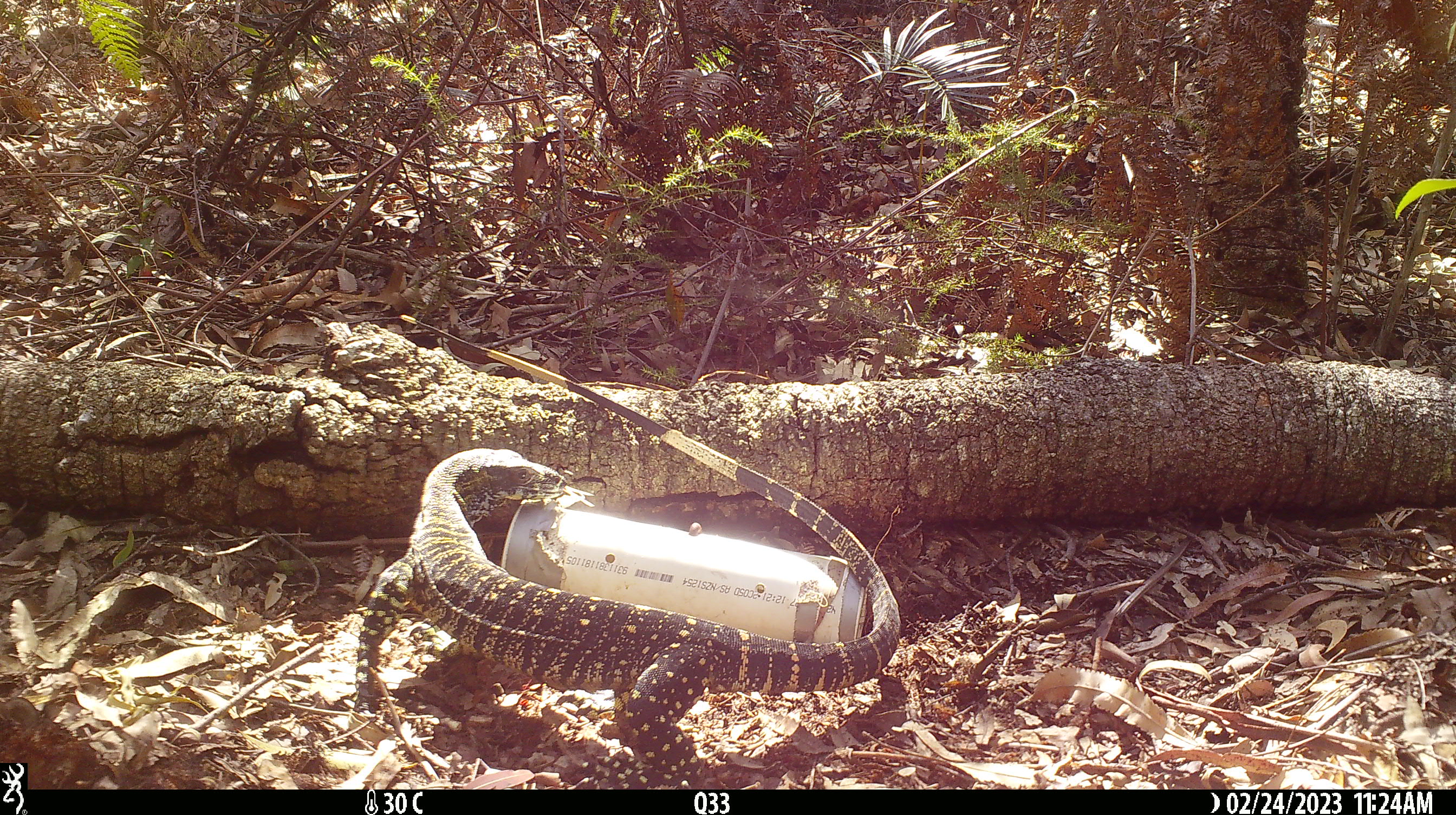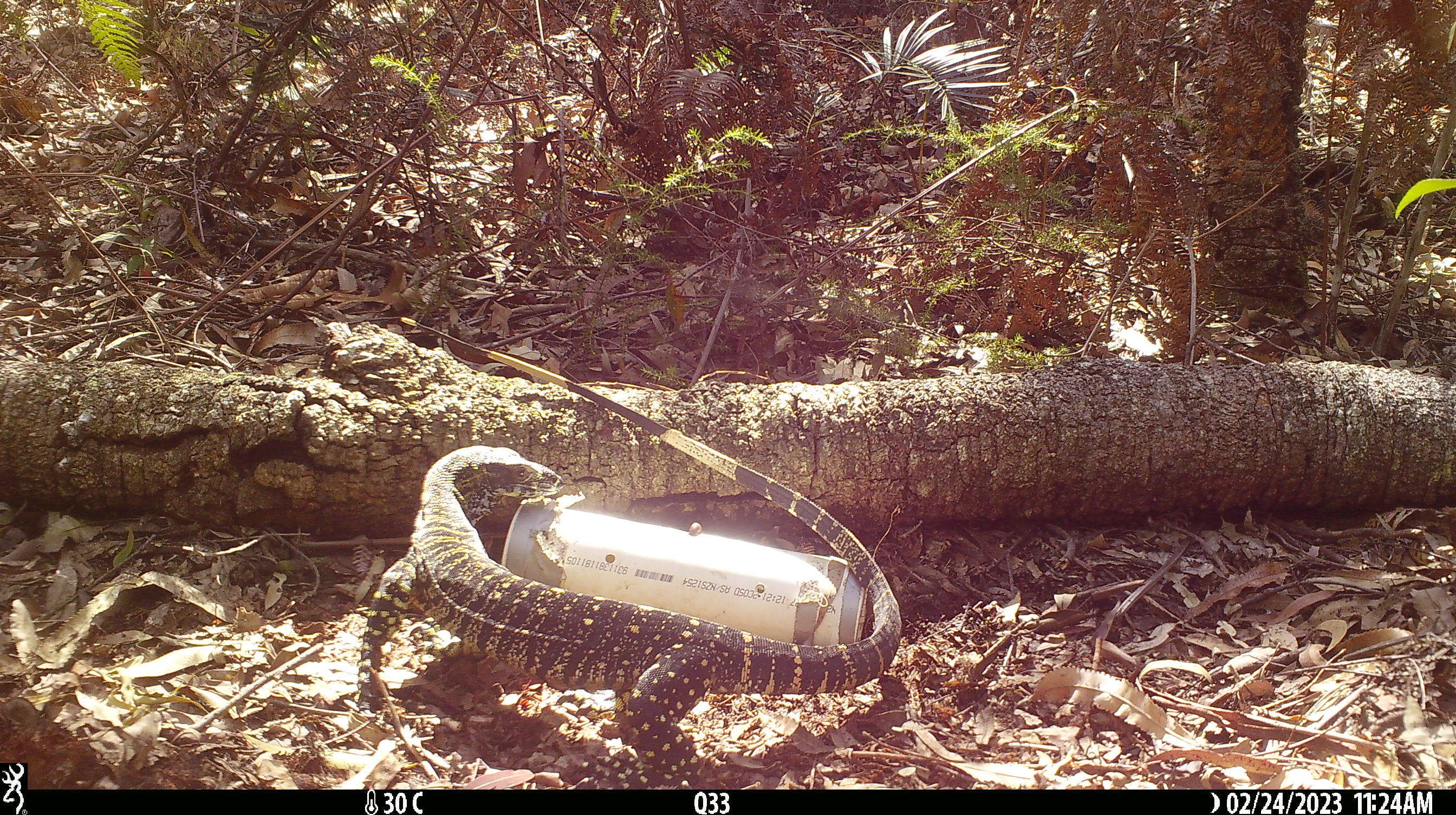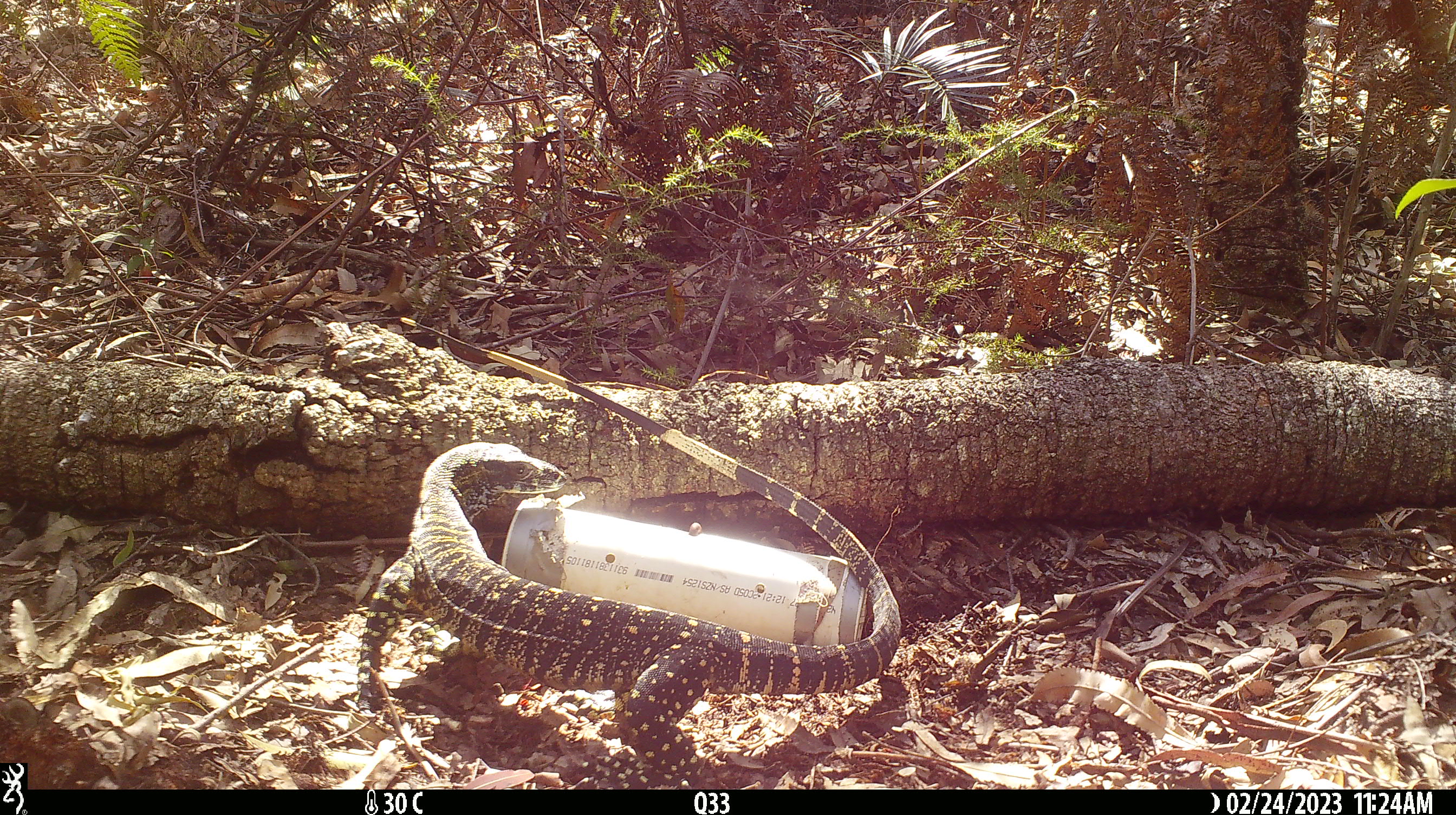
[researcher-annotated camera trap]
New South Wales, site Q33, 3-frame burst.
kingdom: Animalia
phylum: Chordata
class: Reptilia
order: Squamata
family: Varanidae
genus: Varanus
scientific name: Varanus varius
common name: lace monitor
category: goanna